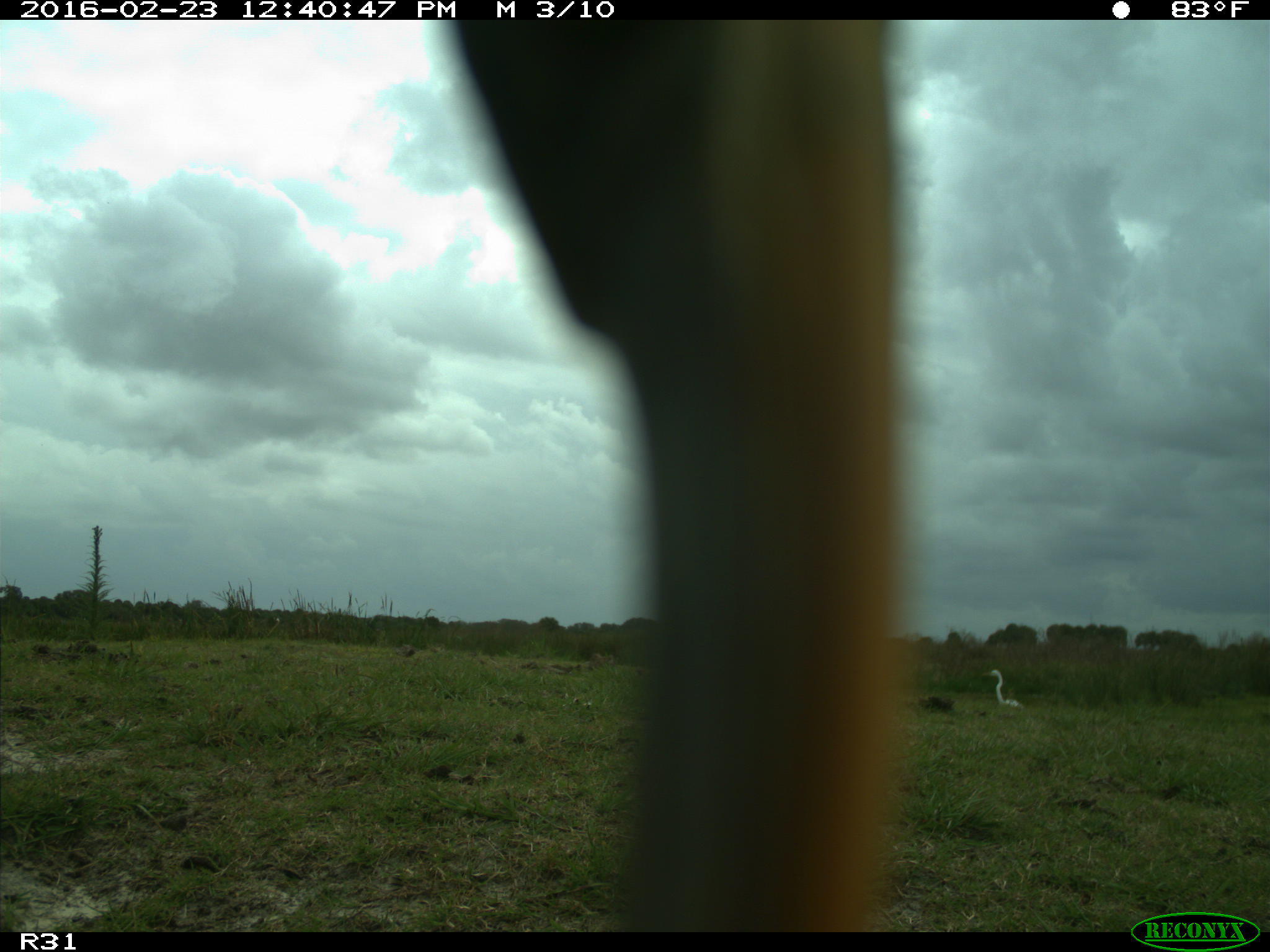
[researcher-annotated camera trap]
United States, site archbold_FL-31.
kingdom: Animalia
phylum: Chordata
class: Aves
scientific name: Aves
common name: birds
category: unidentified bird